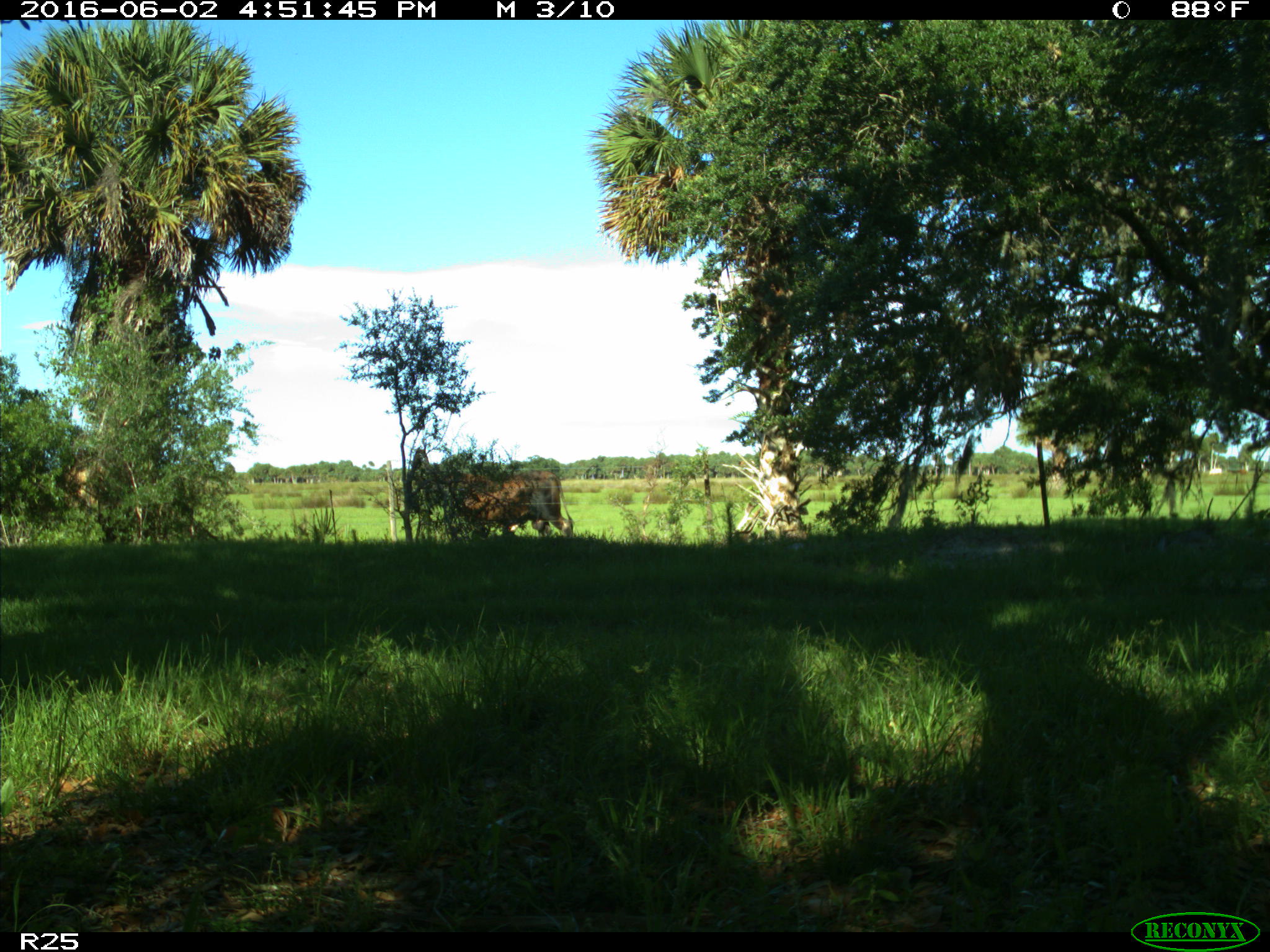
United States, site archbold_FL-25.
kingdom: Animalia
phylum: Chordata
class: Mammalia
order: Artiodactyla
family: Bovidae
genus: Bos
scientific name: Bos taurus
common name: domestic cow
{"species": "Bos taurus (domestic cow)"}